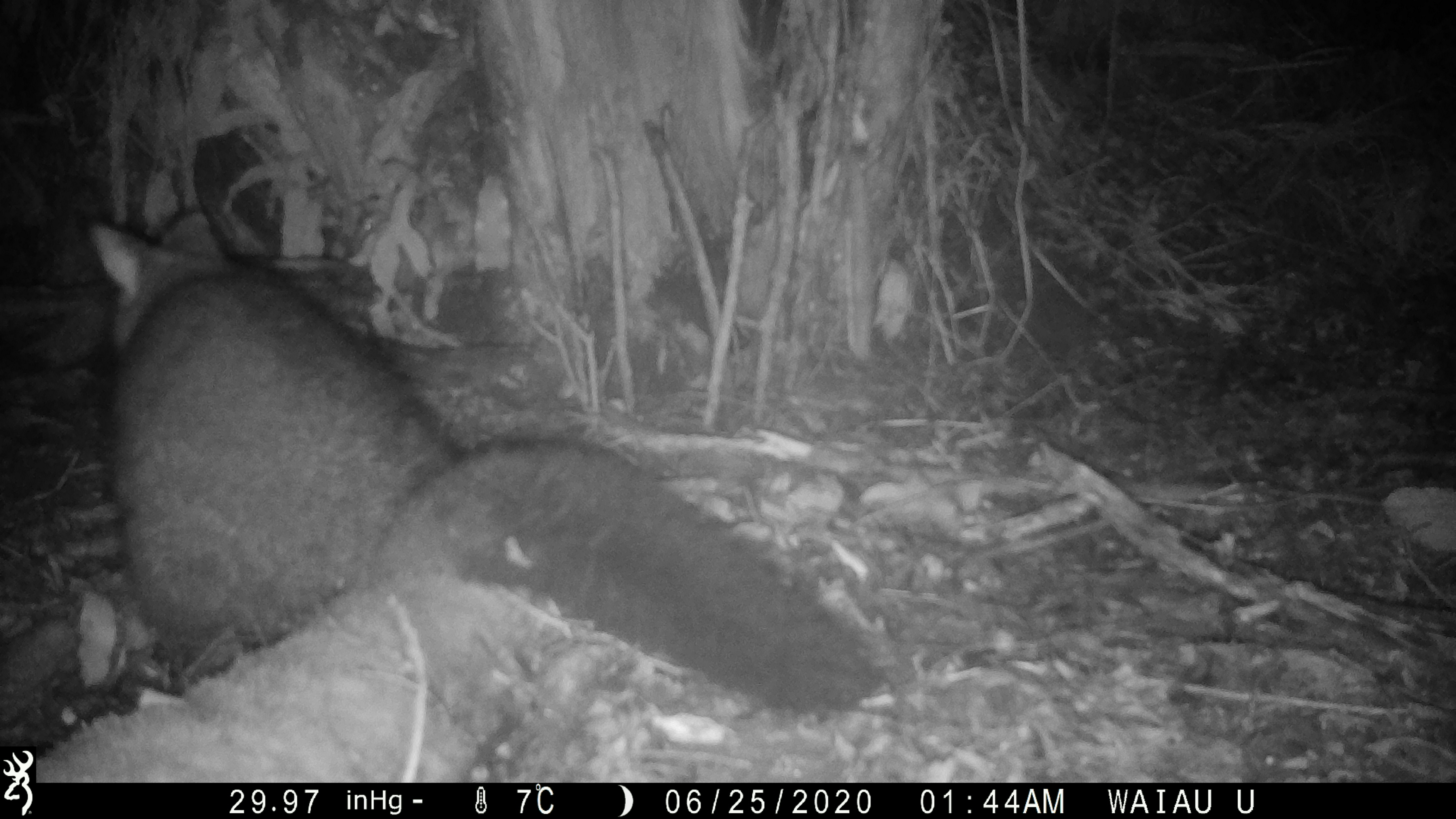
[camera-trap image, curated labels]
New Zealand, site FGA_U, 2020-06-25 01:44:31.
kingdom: Animalia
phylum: Chordata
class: Mammalia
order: Diprotodontia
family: Phalangeridae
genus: Trichosurus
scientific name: Trichosurus vulpecula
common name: common brushtail possum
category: possum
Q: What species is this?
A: Possum (common brushtail possum) (Trichosurus vulpecula).